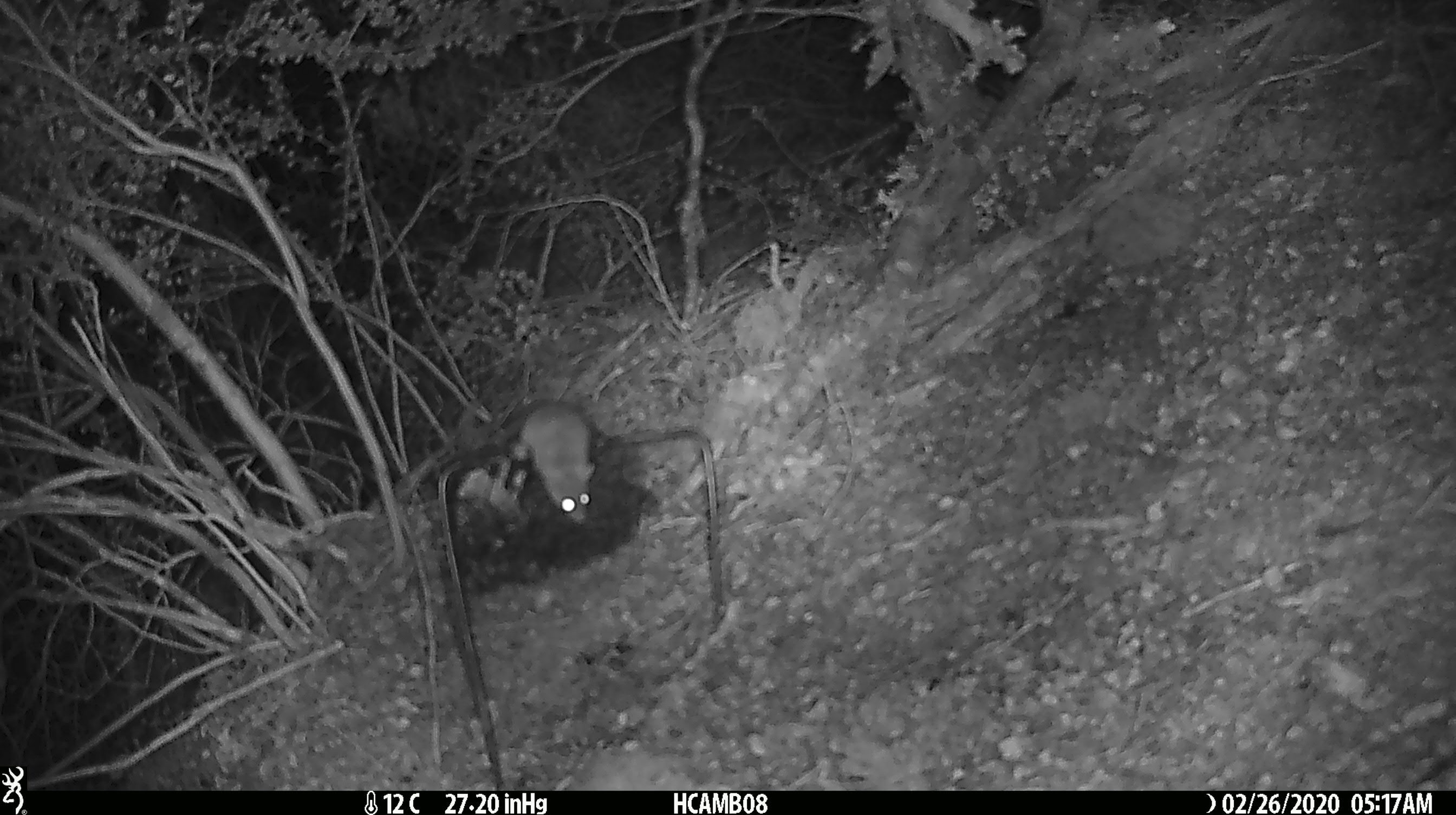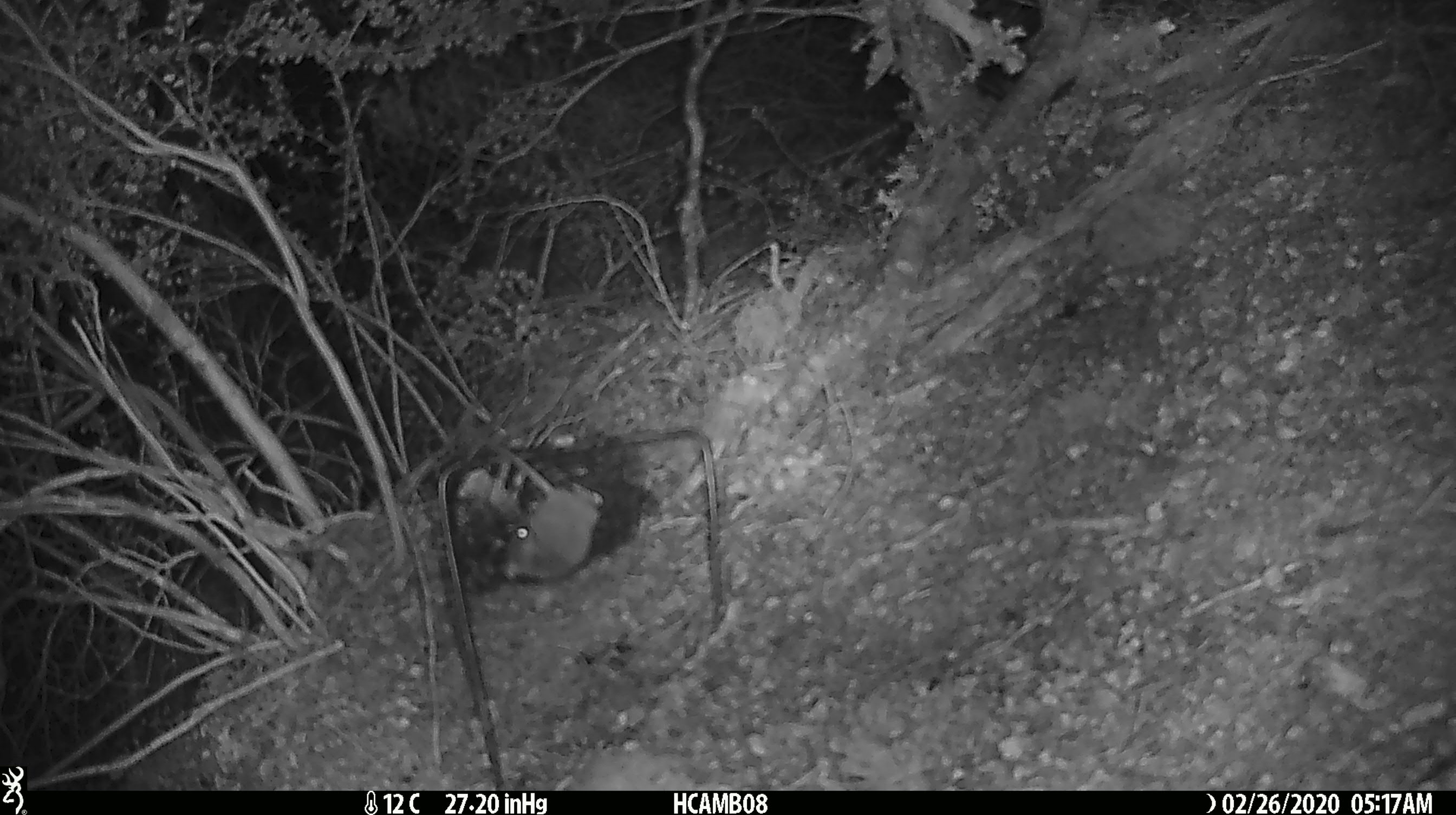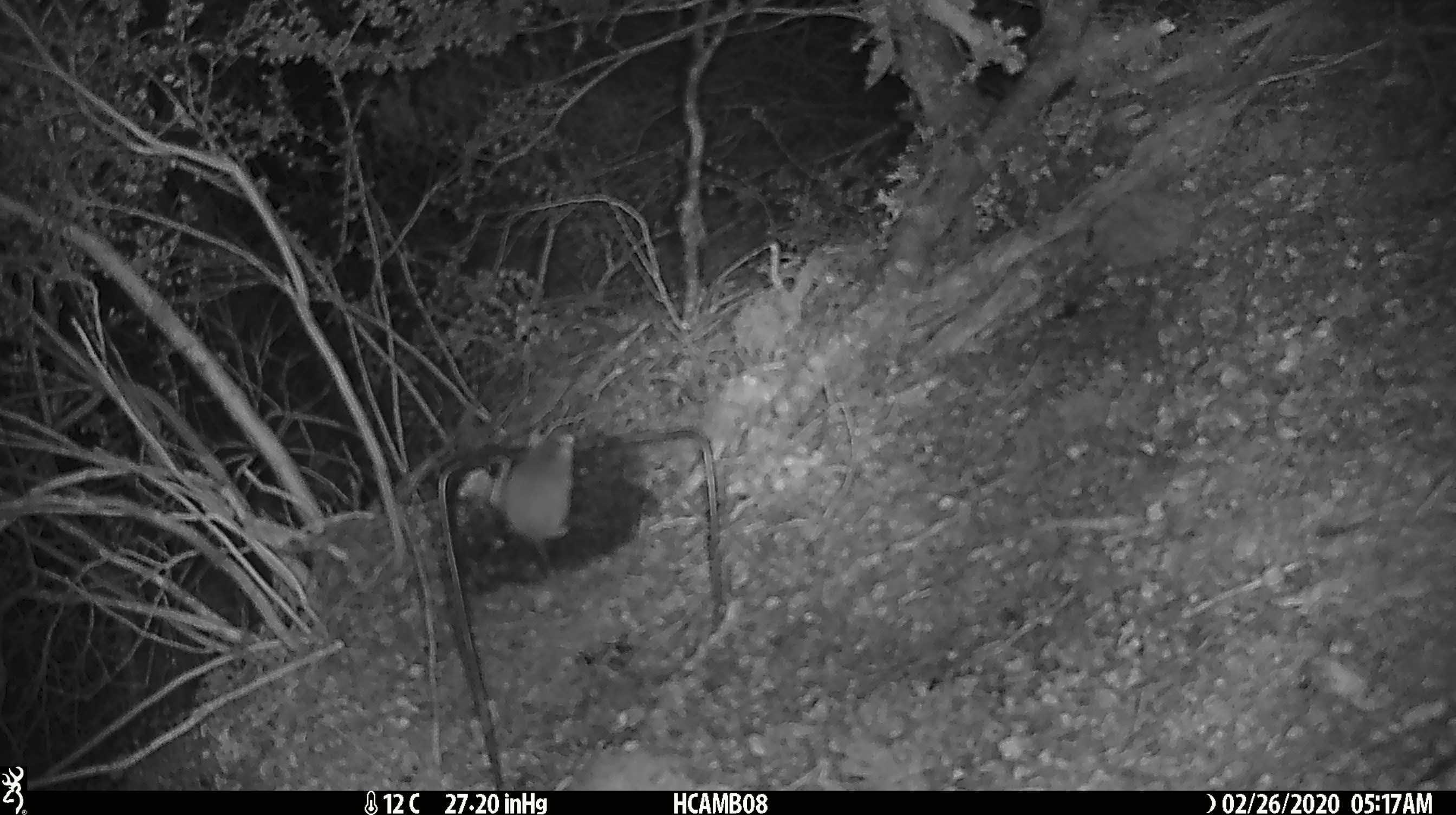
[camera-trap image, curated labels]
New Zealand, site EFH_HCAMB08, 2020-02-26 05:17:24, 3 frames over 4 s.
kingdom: Animalia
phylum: Chordata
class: Mammalia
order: Rodentia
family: Muridae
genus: Mus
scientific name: Mus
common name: mouse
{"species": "mouse (Mus)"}